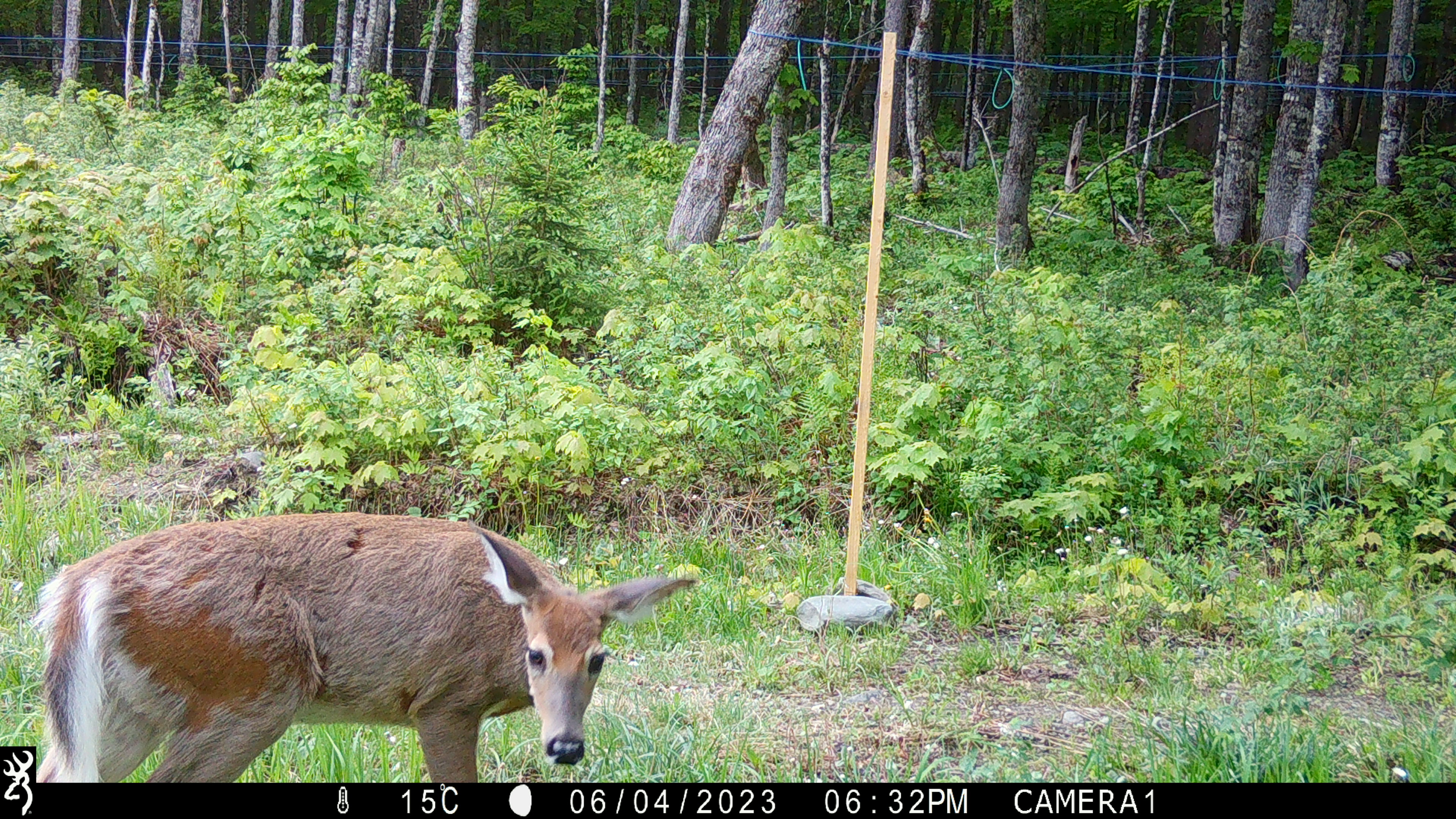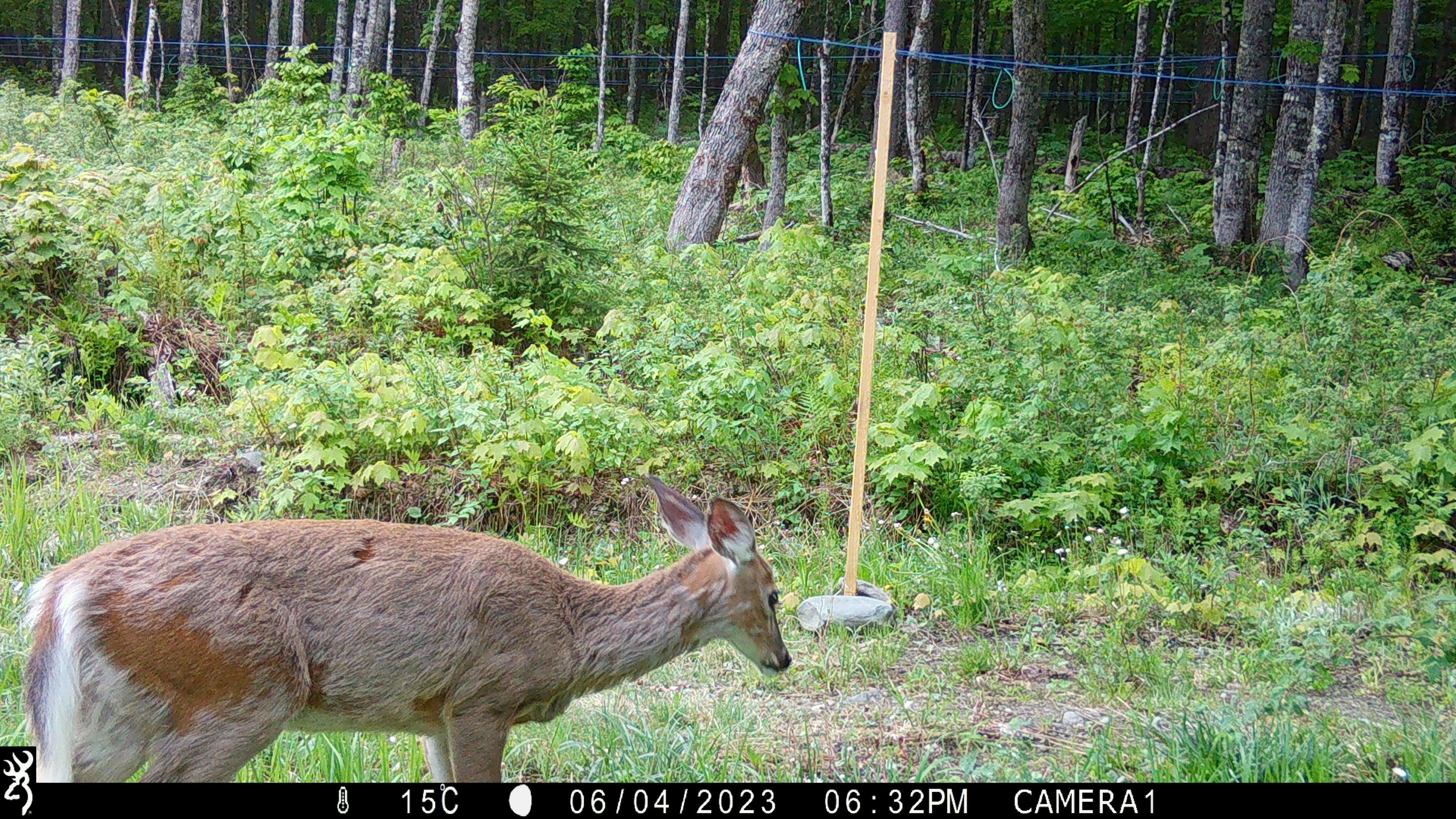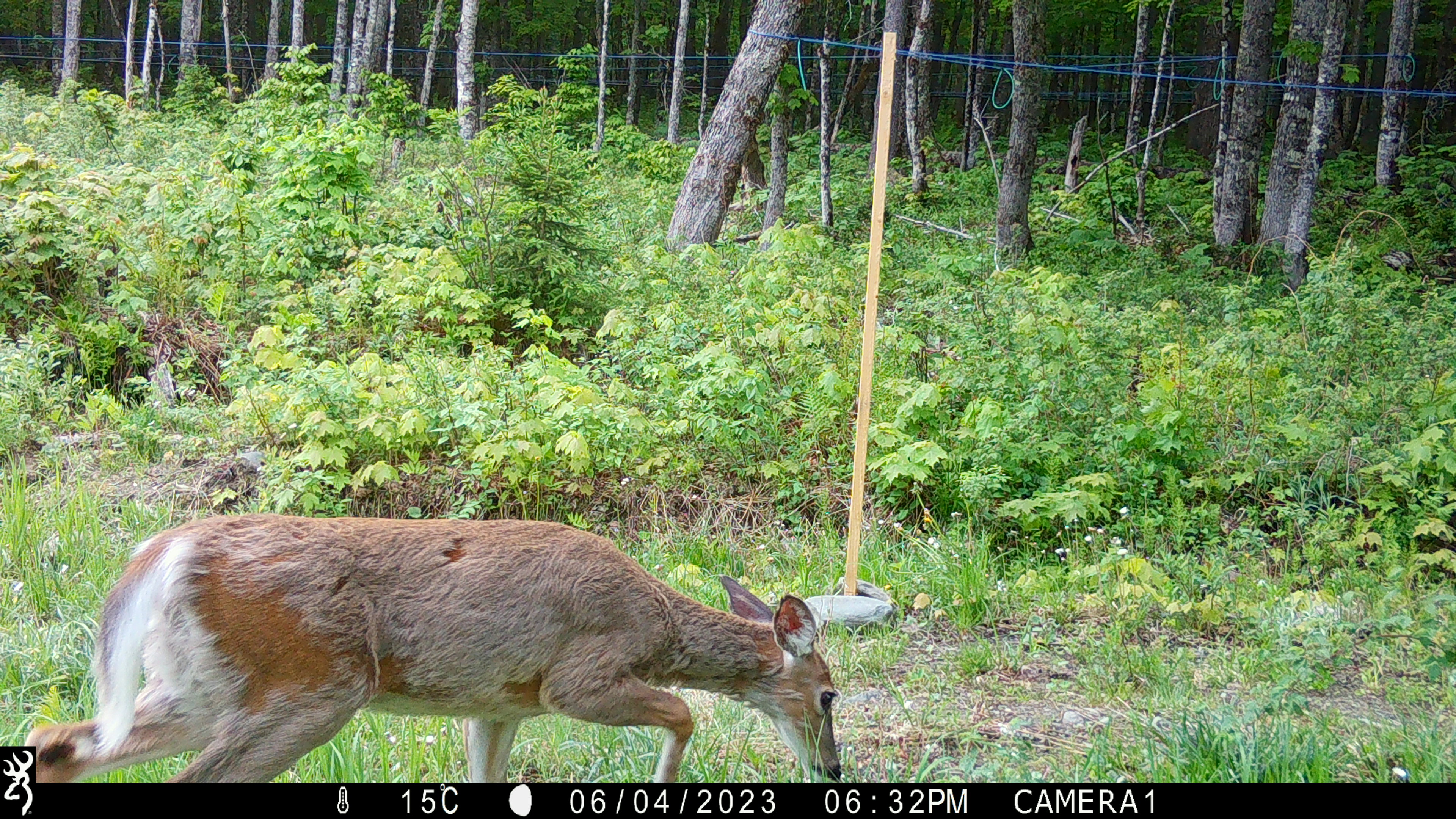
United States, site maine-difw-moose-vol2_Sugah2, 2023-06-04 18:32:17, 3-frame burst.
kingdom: Animalia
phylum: Chordata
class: Mammalia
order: Artiodactyla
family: Cervidae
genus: Odocoileus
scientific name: Odocoileus virginianus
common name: white-tailed deer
White-tailed deer (Odocoileus virginianus).